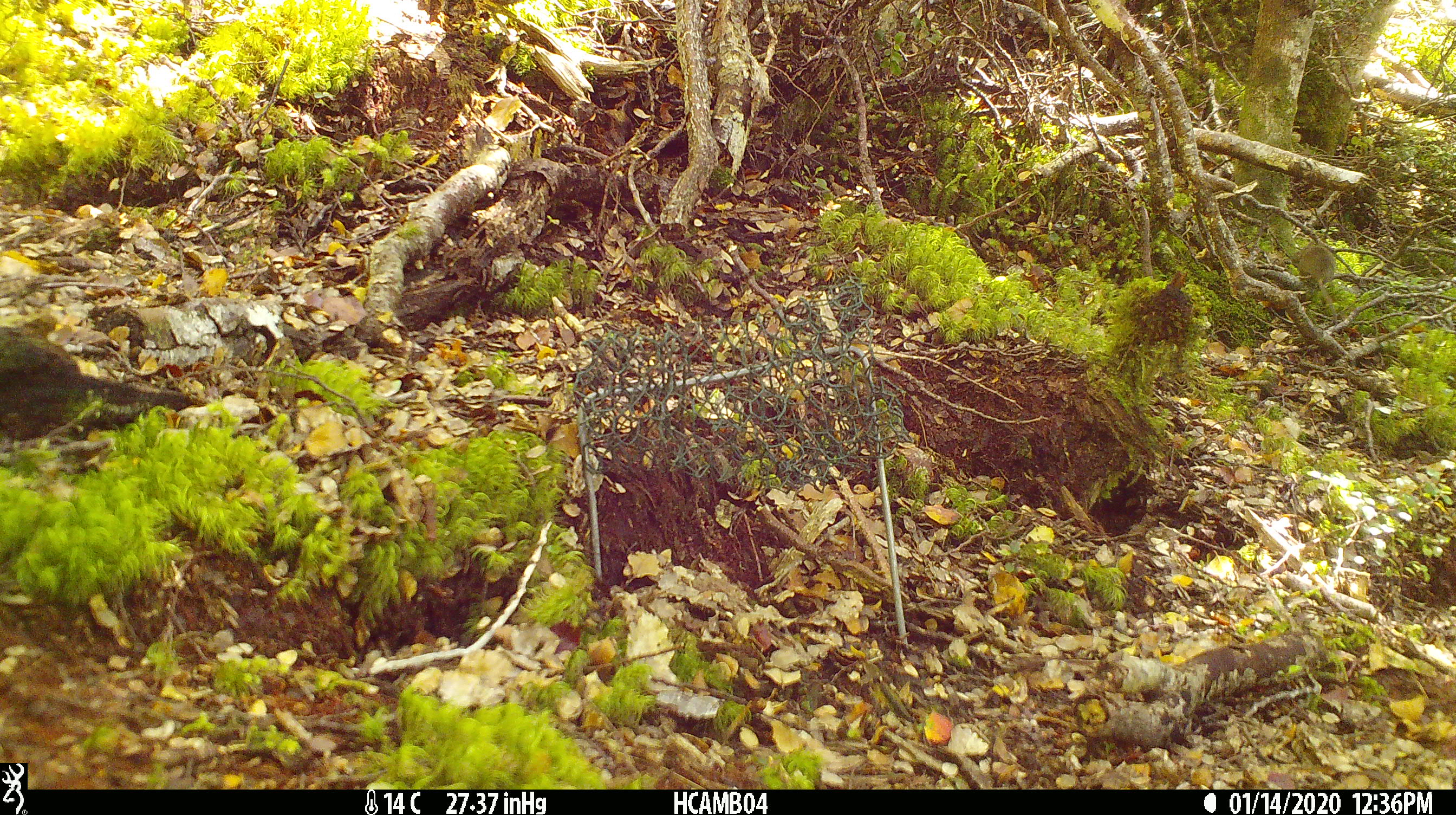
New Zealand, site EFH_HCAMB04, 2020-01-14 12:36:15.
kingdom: Animalia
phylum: Chordata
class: Mammalia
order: Rodentia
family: Muridae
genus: Mus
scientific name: Mus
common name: mouse